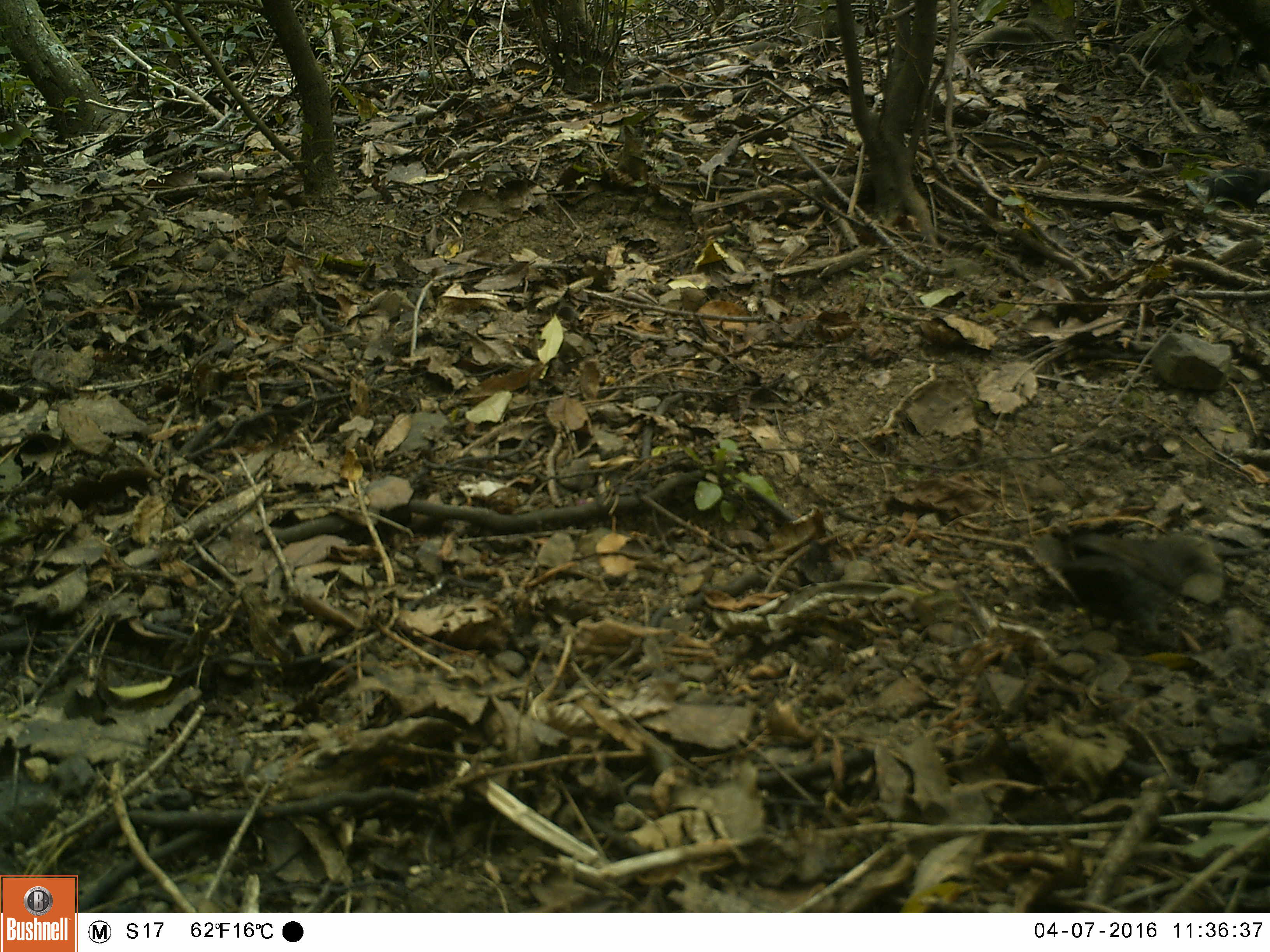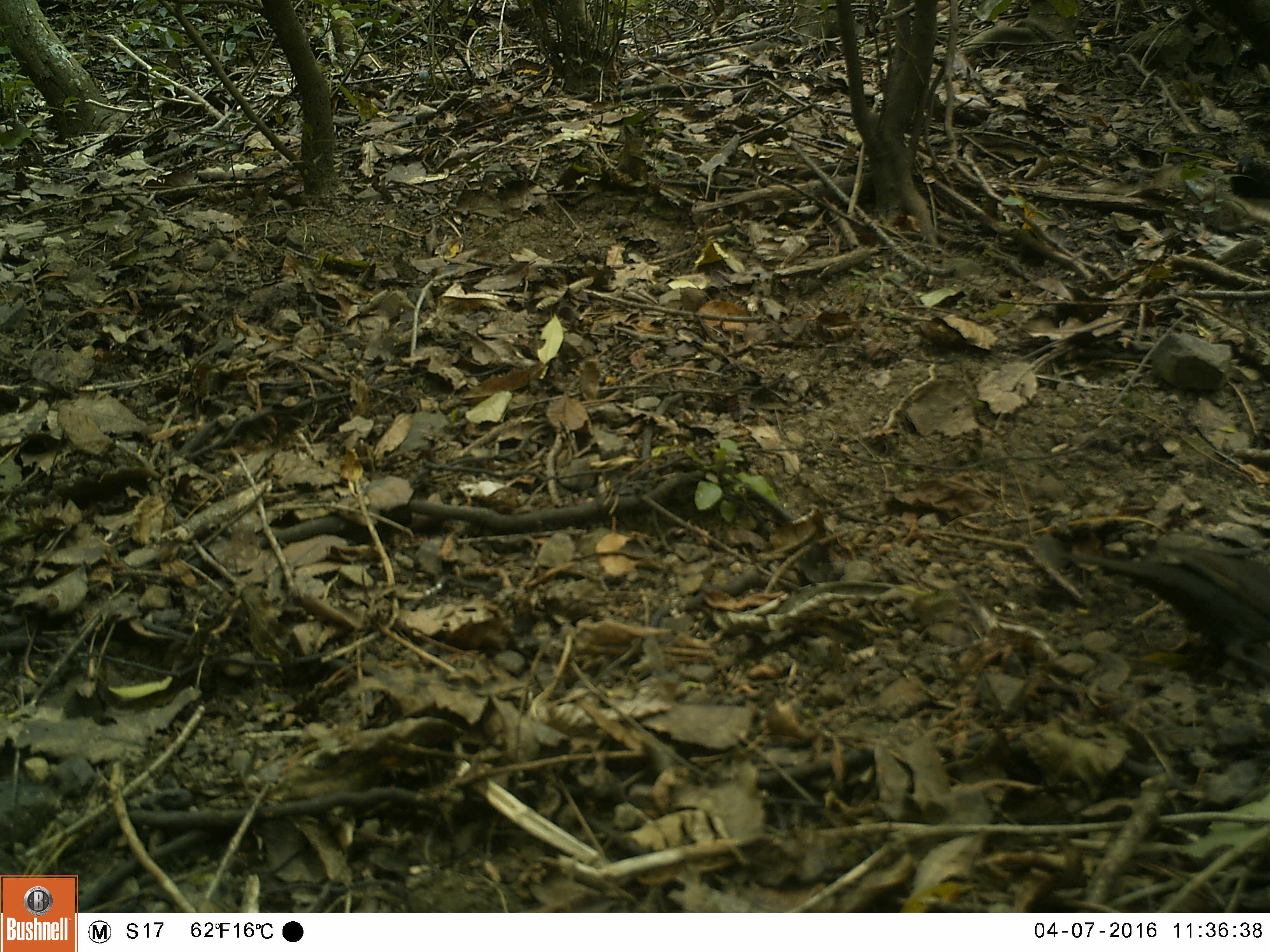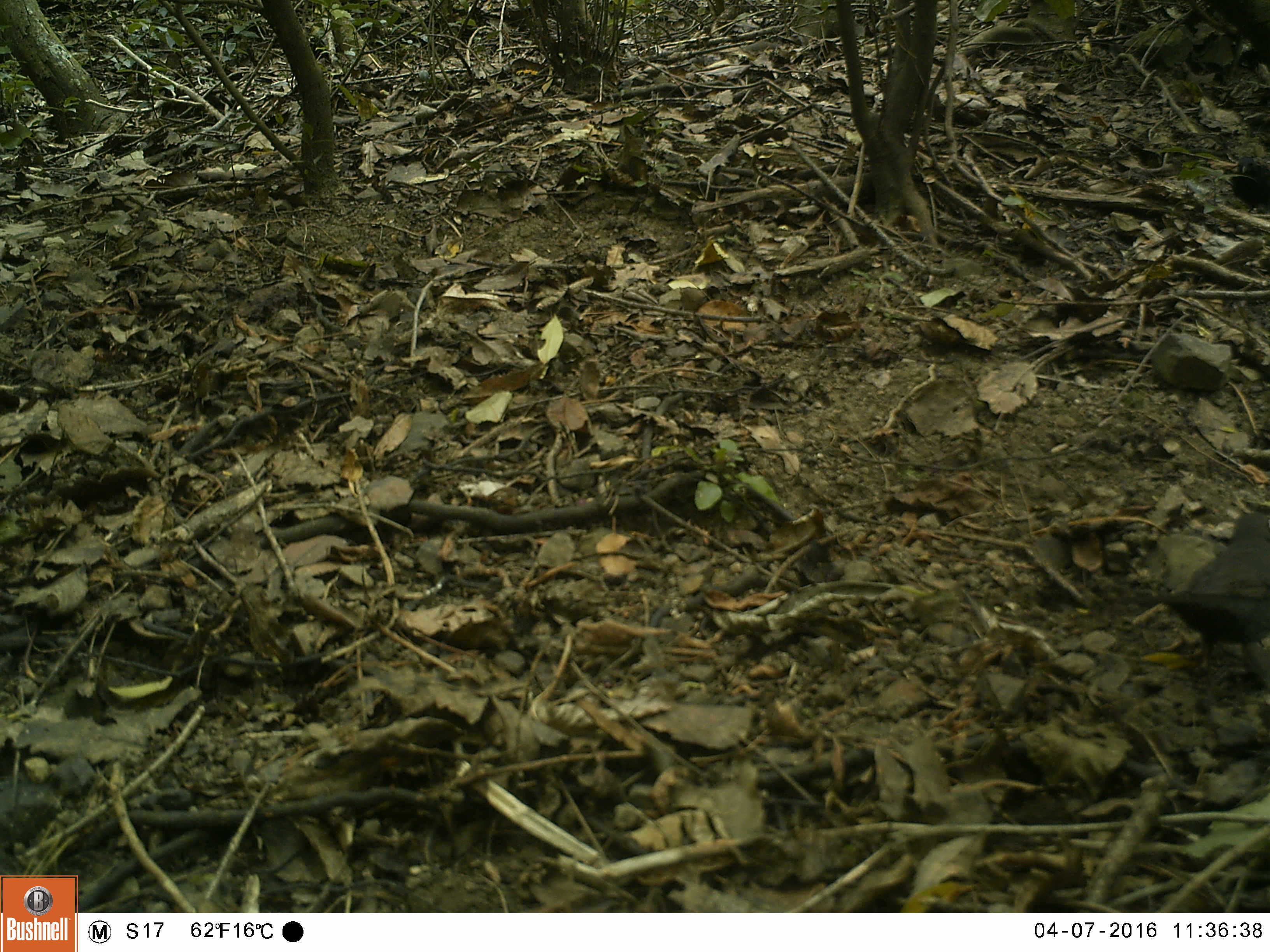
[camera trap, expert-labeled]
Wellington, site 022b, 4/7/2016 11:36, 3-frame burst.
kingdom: Animalia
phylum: Chordata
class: Aves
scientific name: Aves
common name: bird